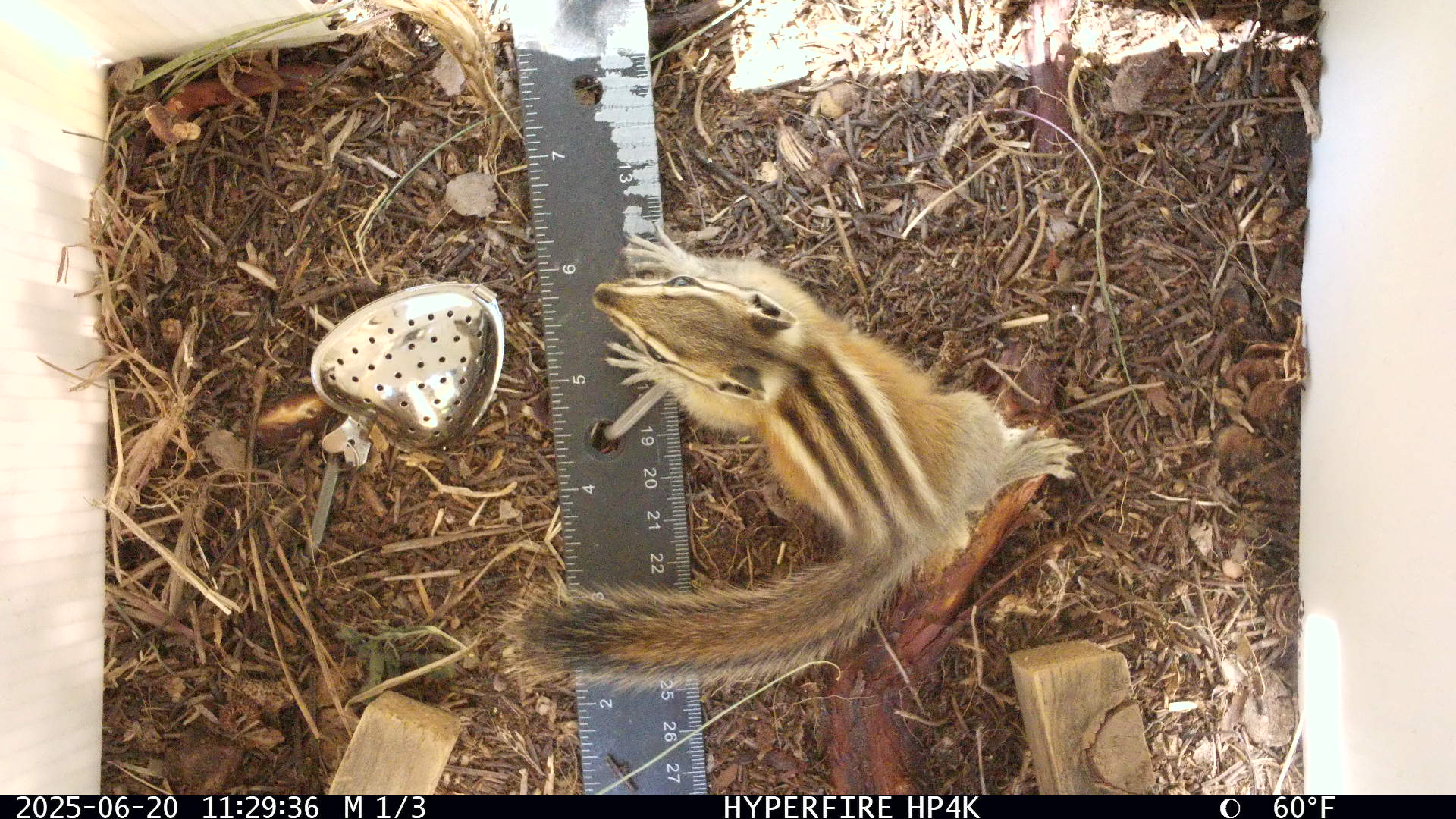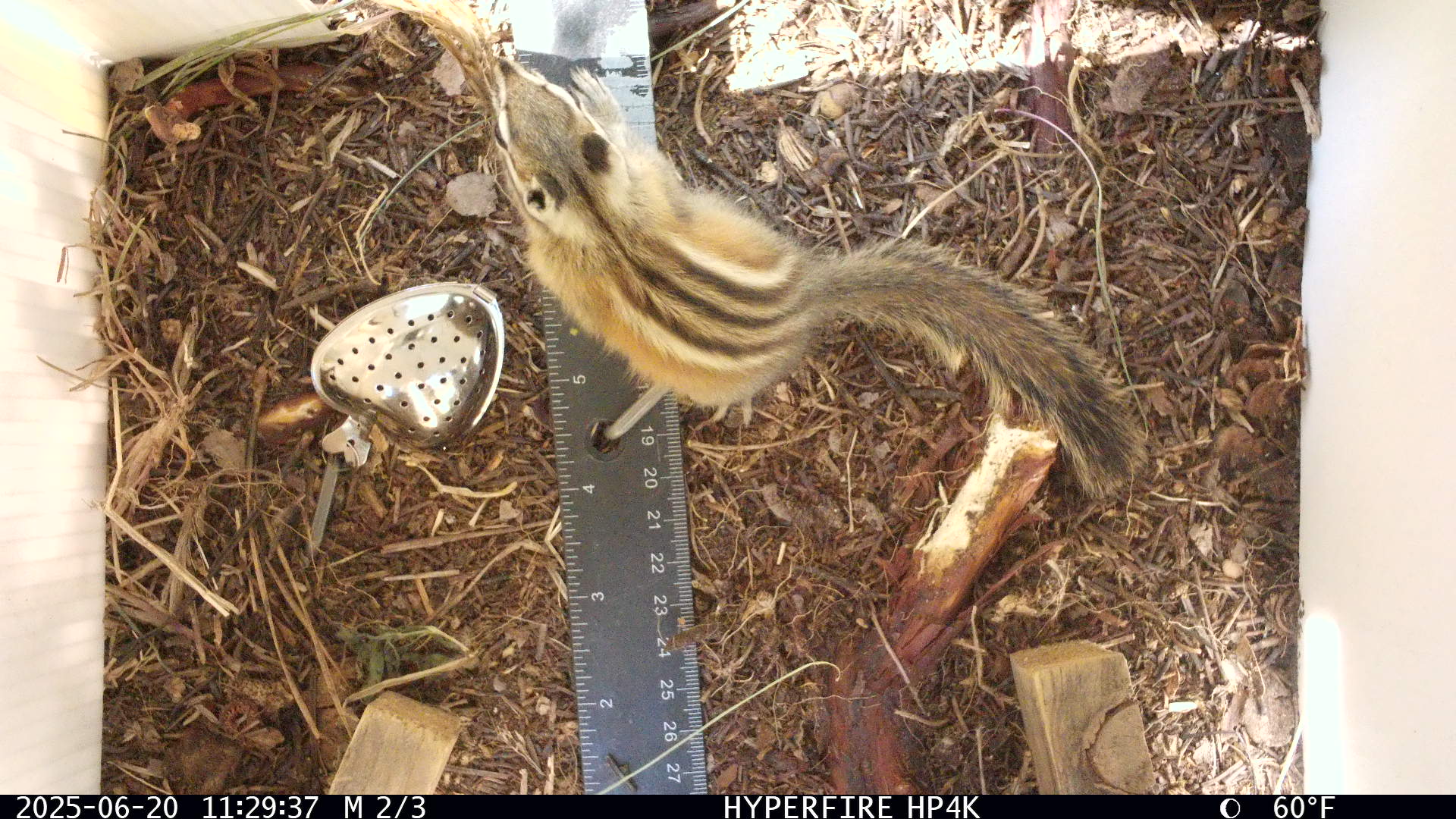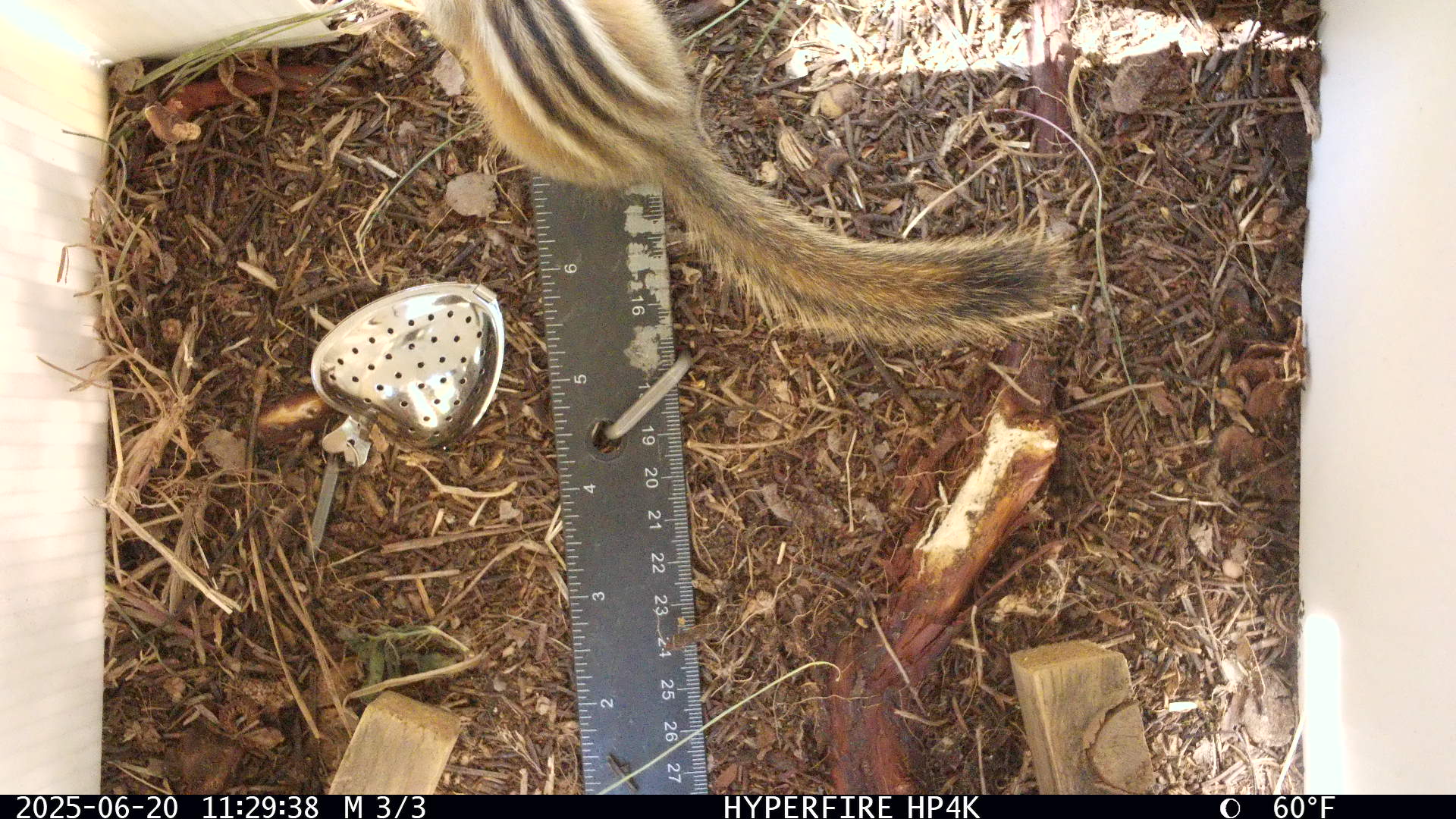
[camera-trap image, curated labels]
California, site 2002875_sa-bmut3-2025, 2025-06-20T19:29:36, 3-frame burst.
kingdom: Animalia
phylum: Chordata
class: Mammalia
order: Rodentia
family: Sciuridae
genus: Neotamias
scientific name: Neotamias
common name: western chipmunks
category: neotamias species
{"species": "neotamias species (western chipmunks) (Neotamias)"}